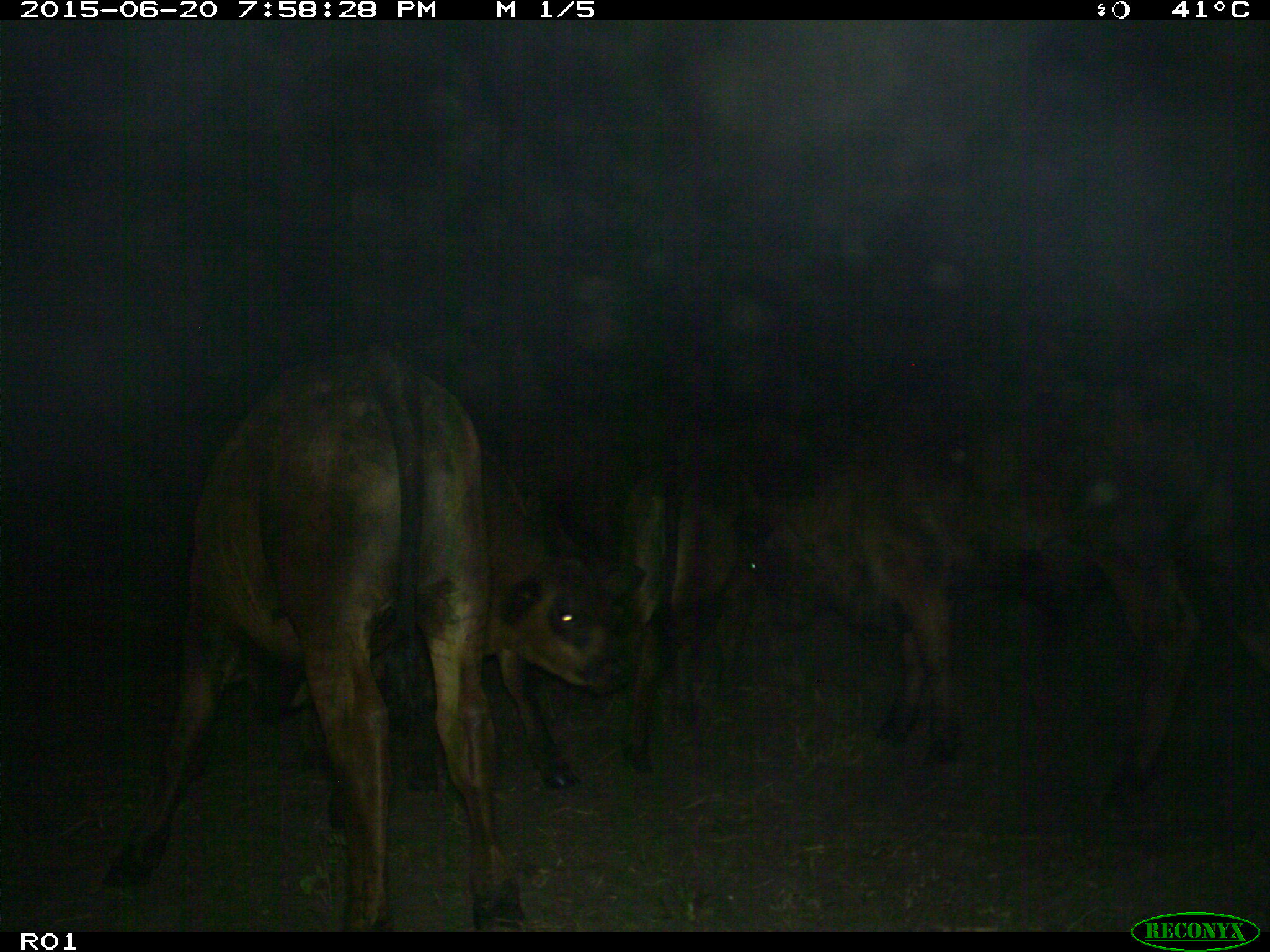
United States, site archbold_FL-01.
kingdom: Animalia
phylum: Chordata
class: Mammalia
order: Artiodactyla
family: Bovidae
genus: Bos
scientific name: Bos taurus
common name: domestic cow